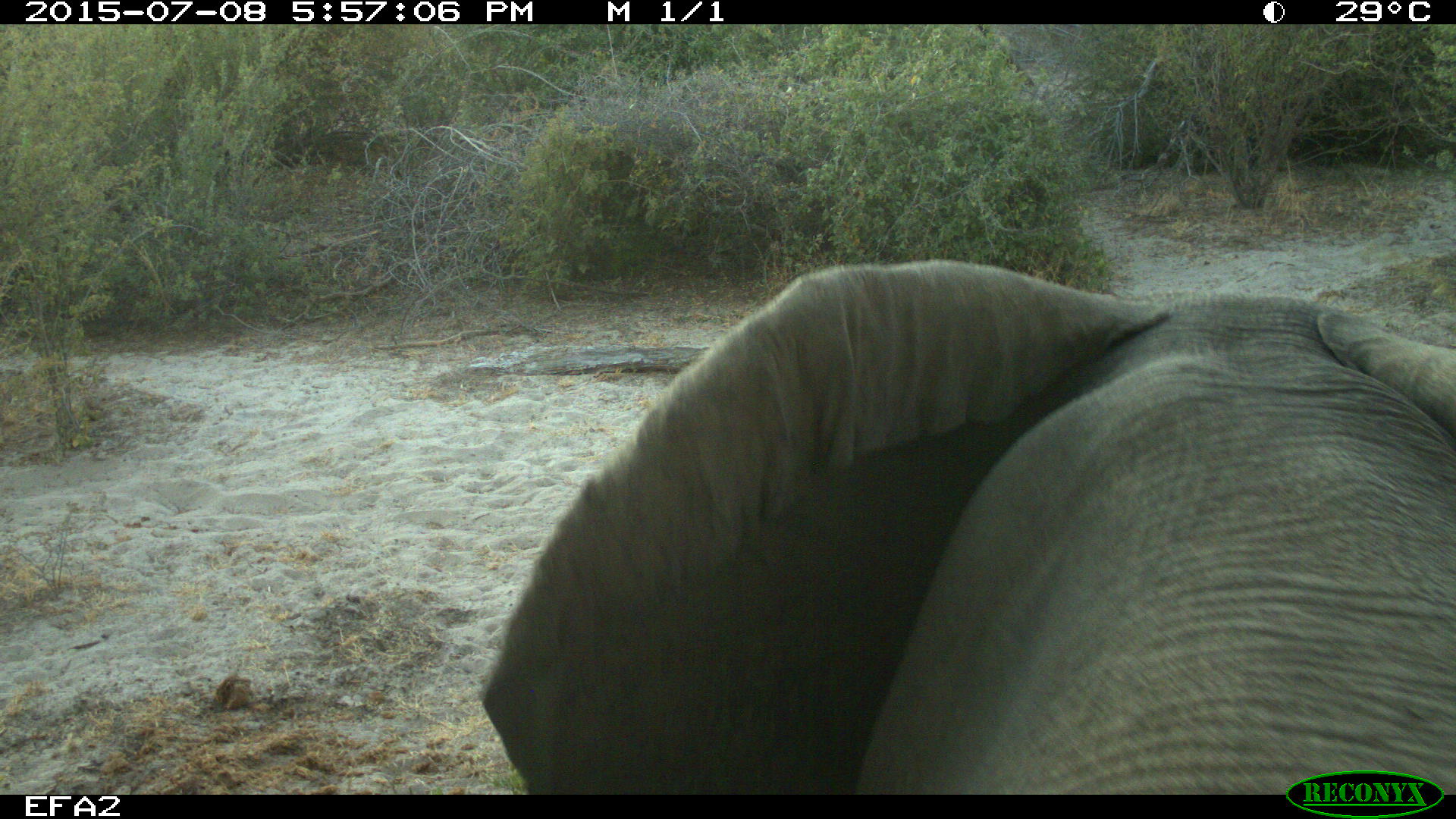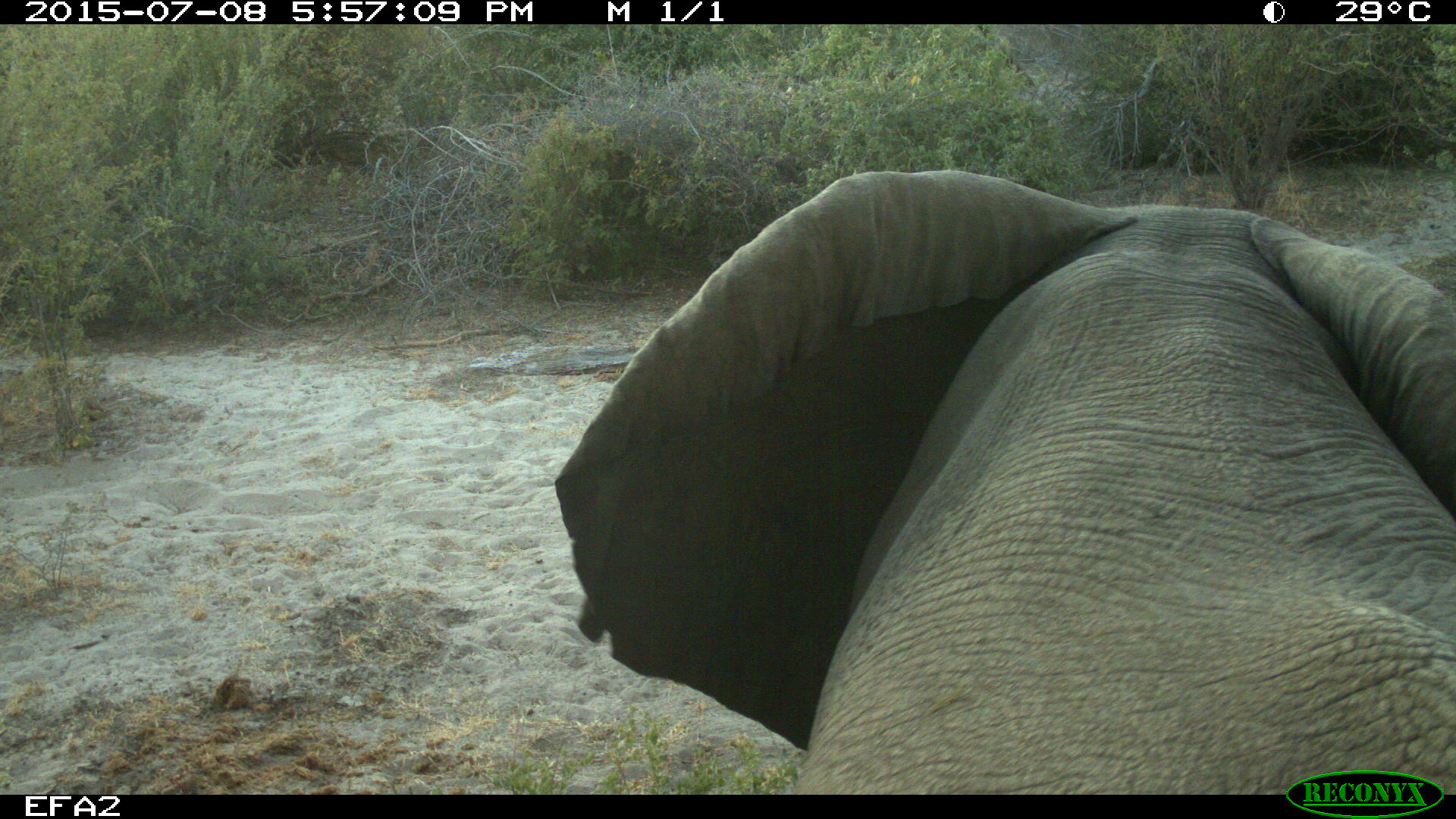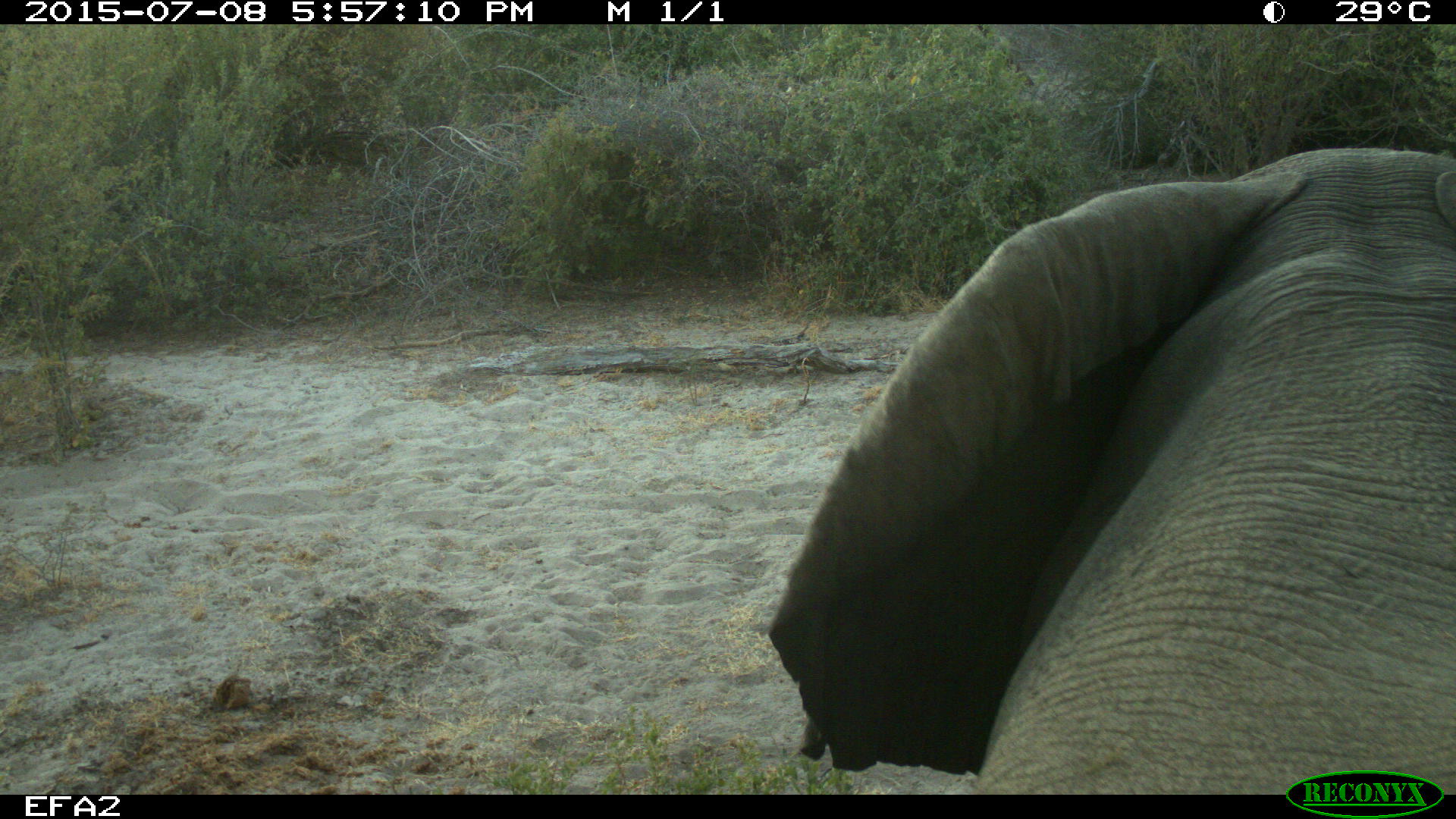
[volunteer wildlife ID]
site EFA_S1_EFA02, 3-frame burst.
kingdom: Animalia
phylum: Chordata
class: Mammalia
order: Proboscidea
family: Elephantidae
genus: Loxodonta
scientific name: Loxodonta africana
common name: african bush elephant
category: elephant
Elephant (african bush elephant) (Loxodonta africana), count 1. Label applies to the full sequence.